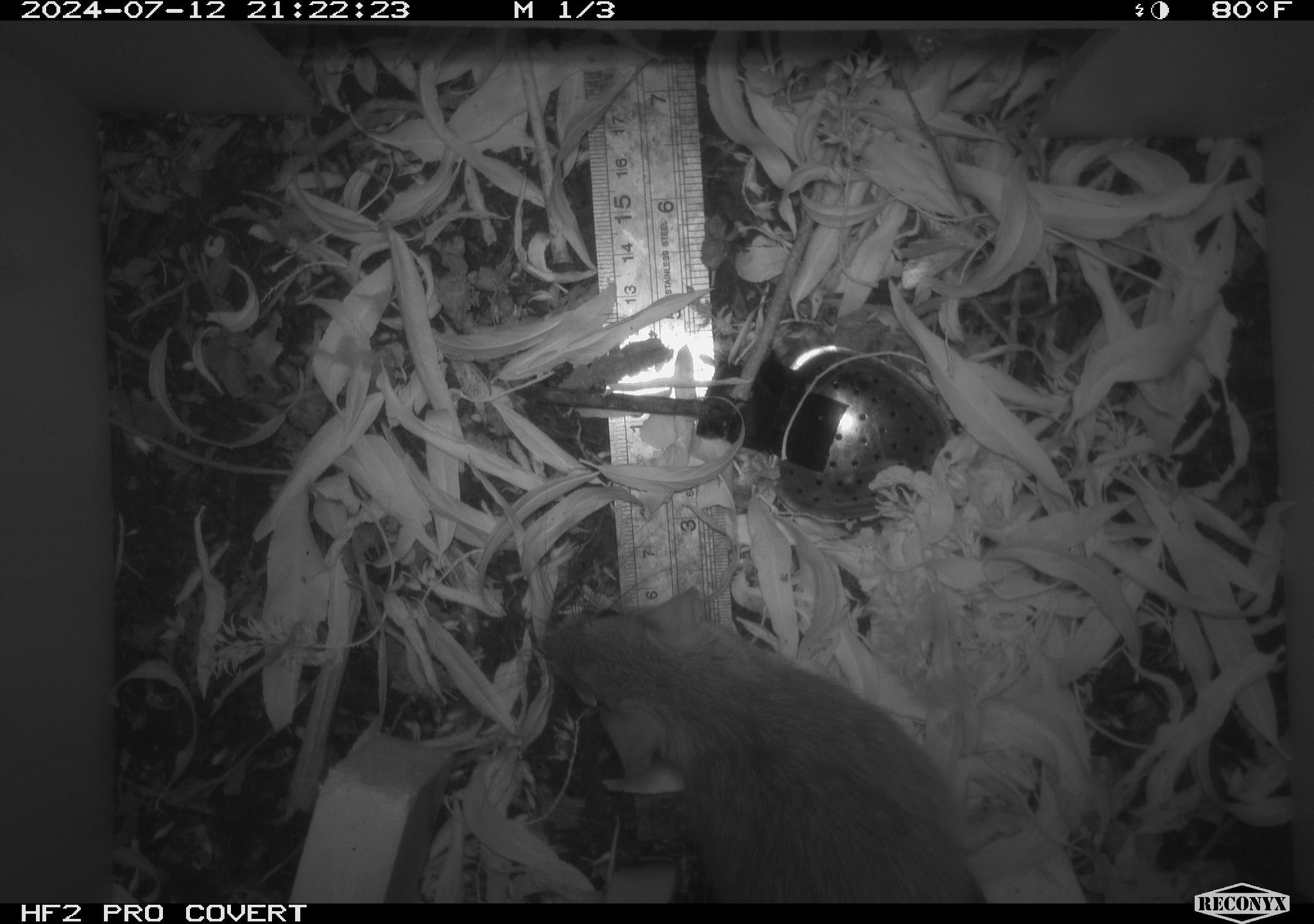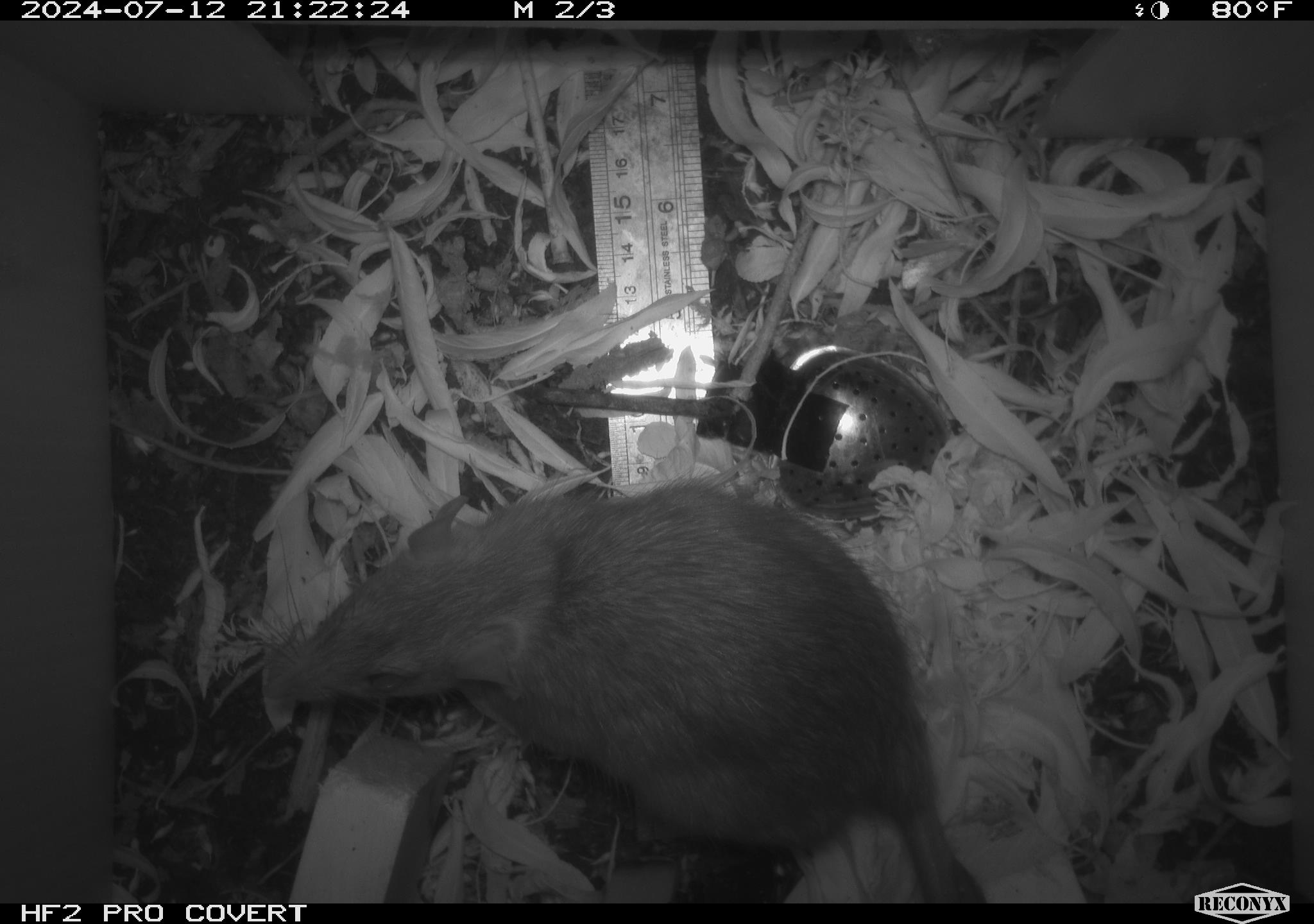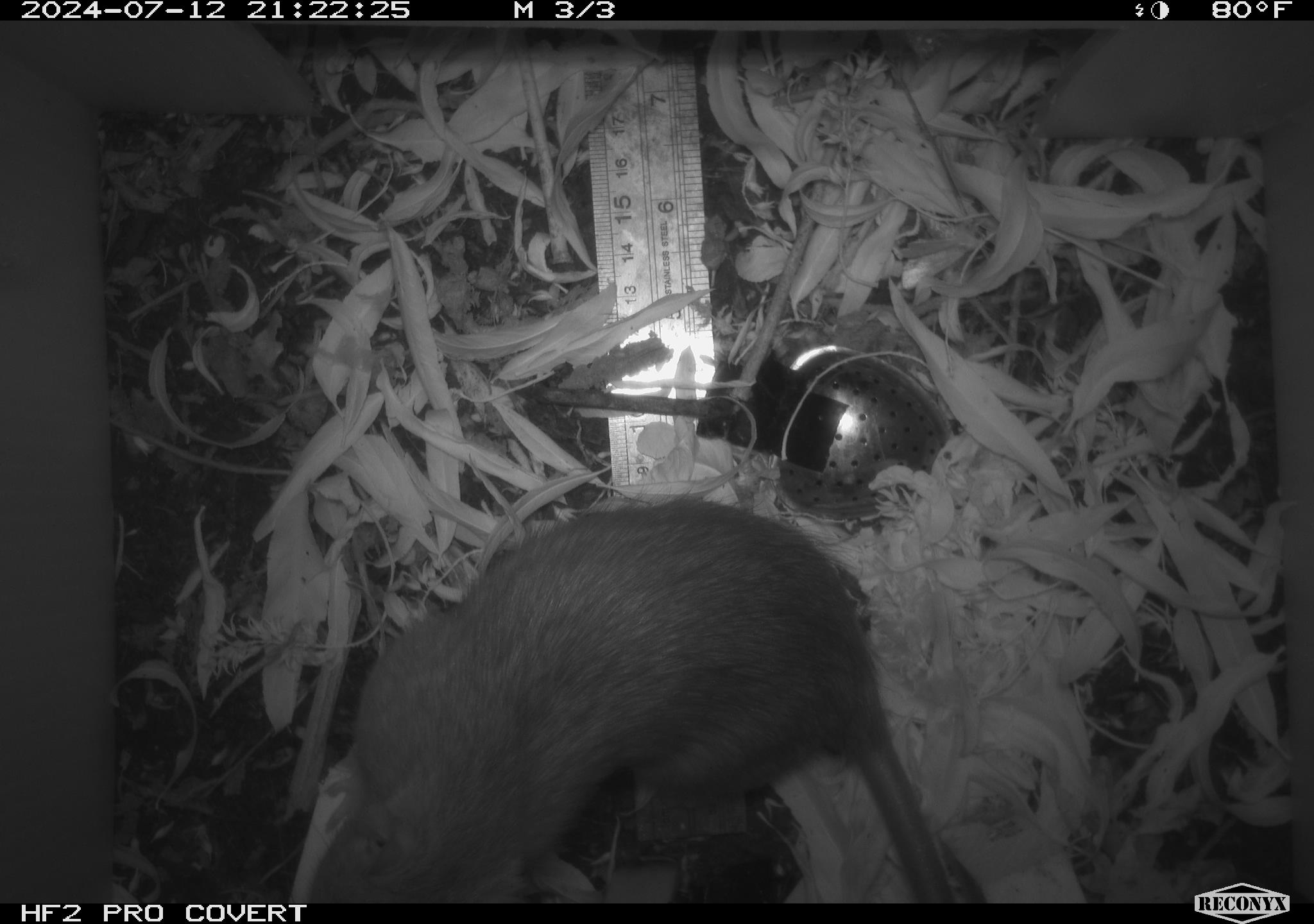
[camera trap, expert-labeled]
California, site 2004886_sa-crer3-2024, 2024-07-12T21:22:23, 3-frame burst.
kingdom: Animalia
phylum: Chordata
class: Mammalia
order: Rodentia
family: Muridae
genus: Rattus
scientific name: Rattus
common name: rat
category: rattus species